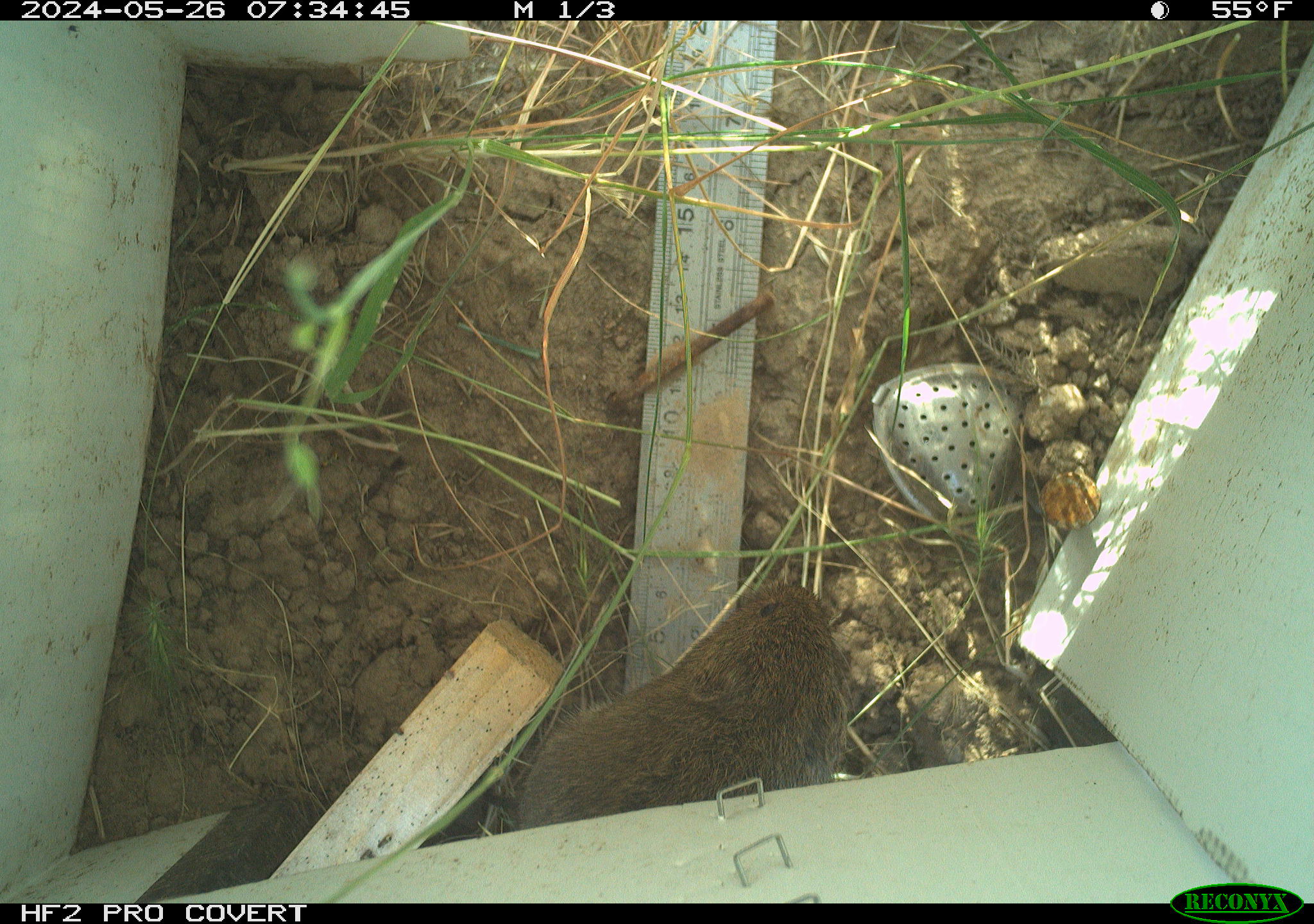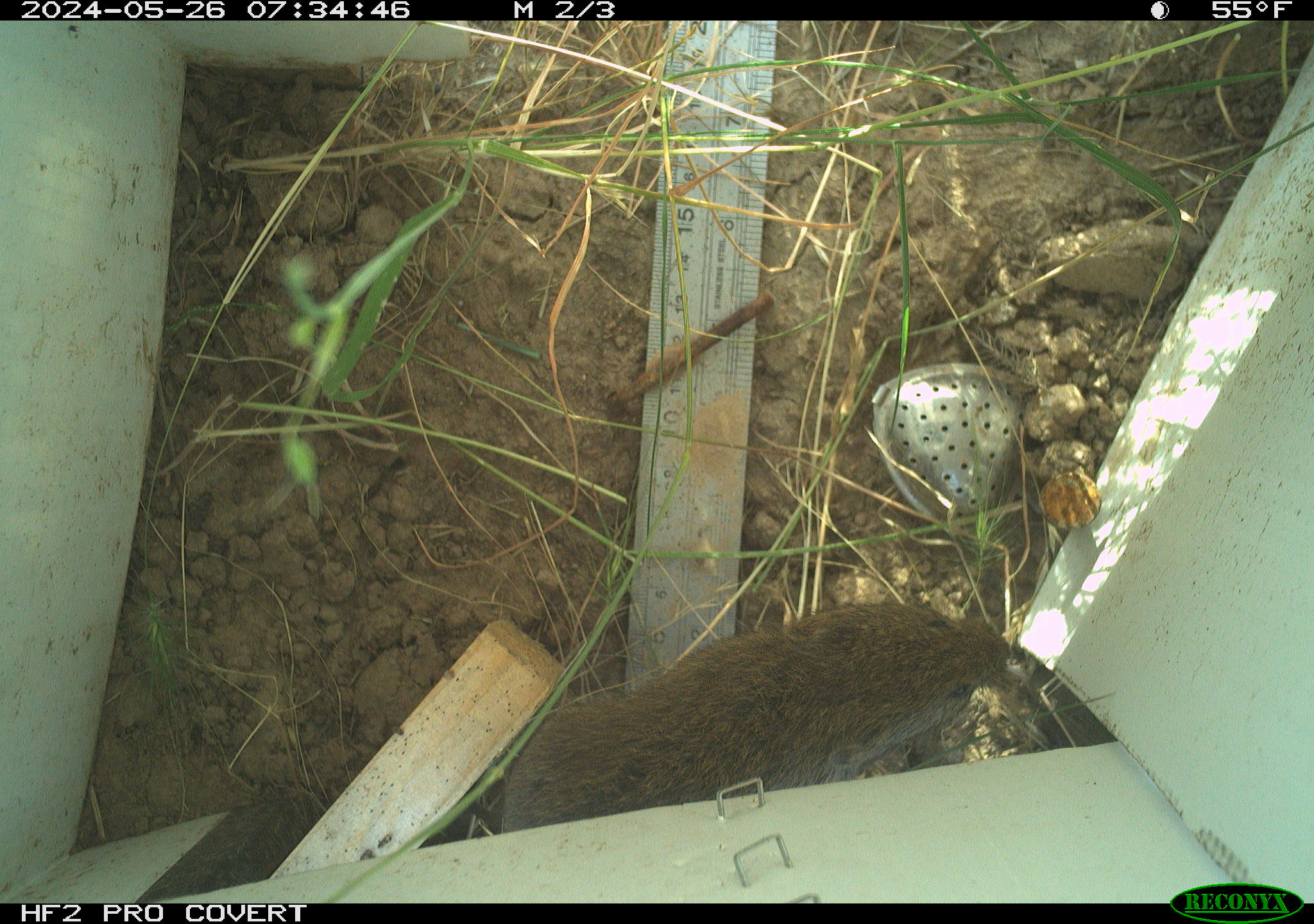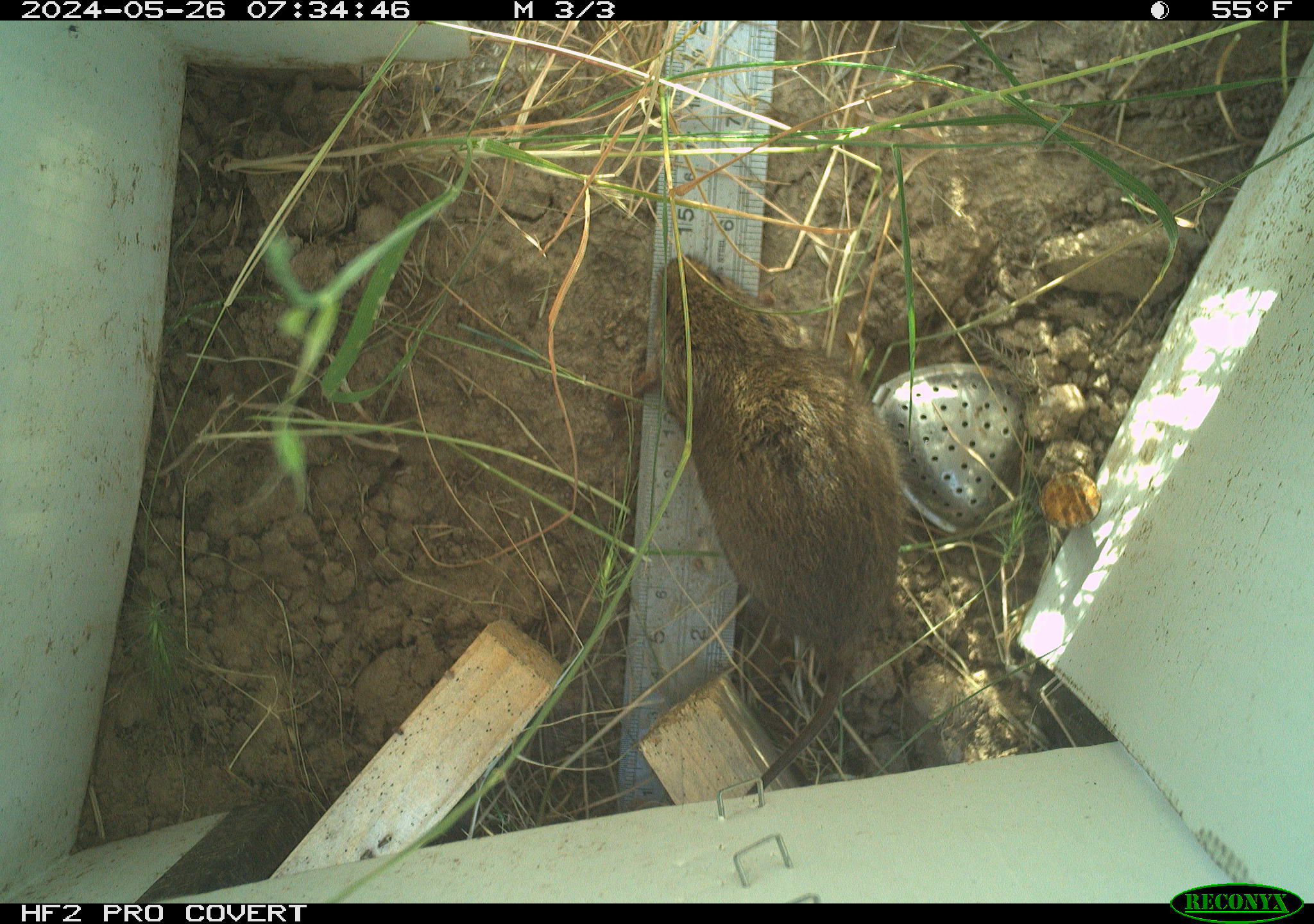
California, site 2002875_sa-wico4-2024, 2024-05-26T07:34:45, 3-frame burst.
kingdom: Animalia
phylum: Chordata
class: Mammalia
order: Rodentia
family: Cricetidae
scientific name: Arvicolinae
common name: voles, lemmings, and muskrats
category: arvicolinae subfamily